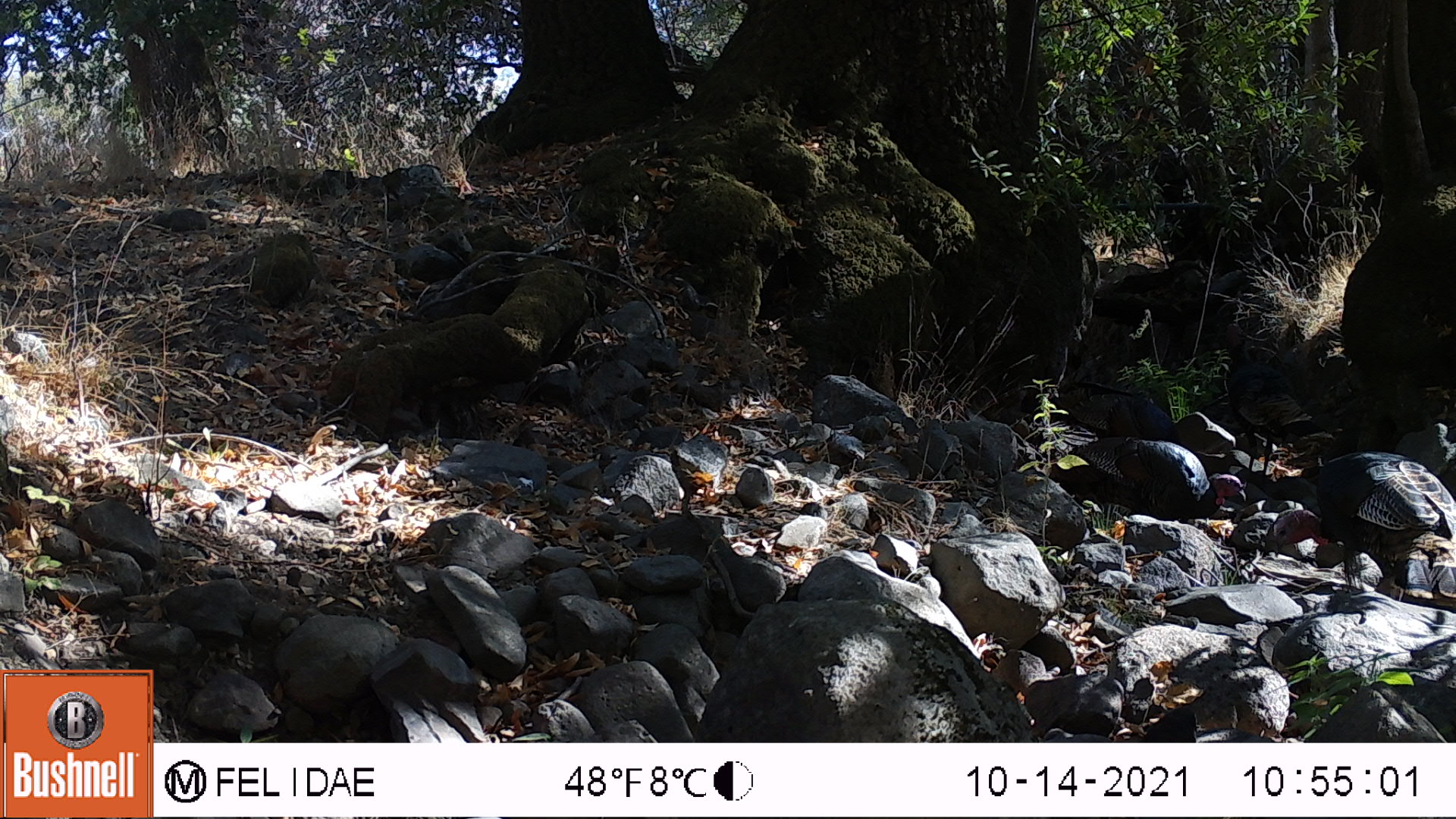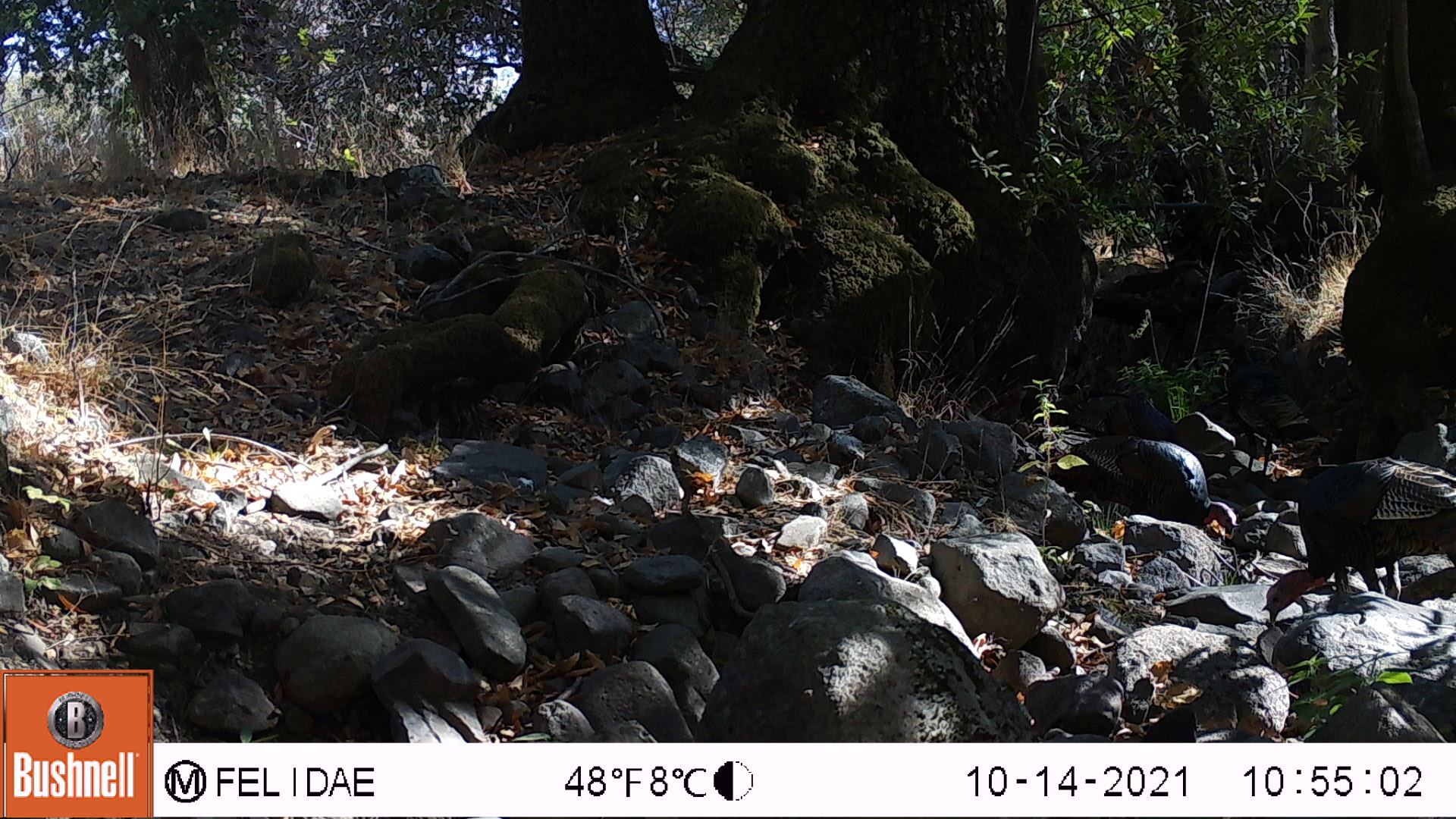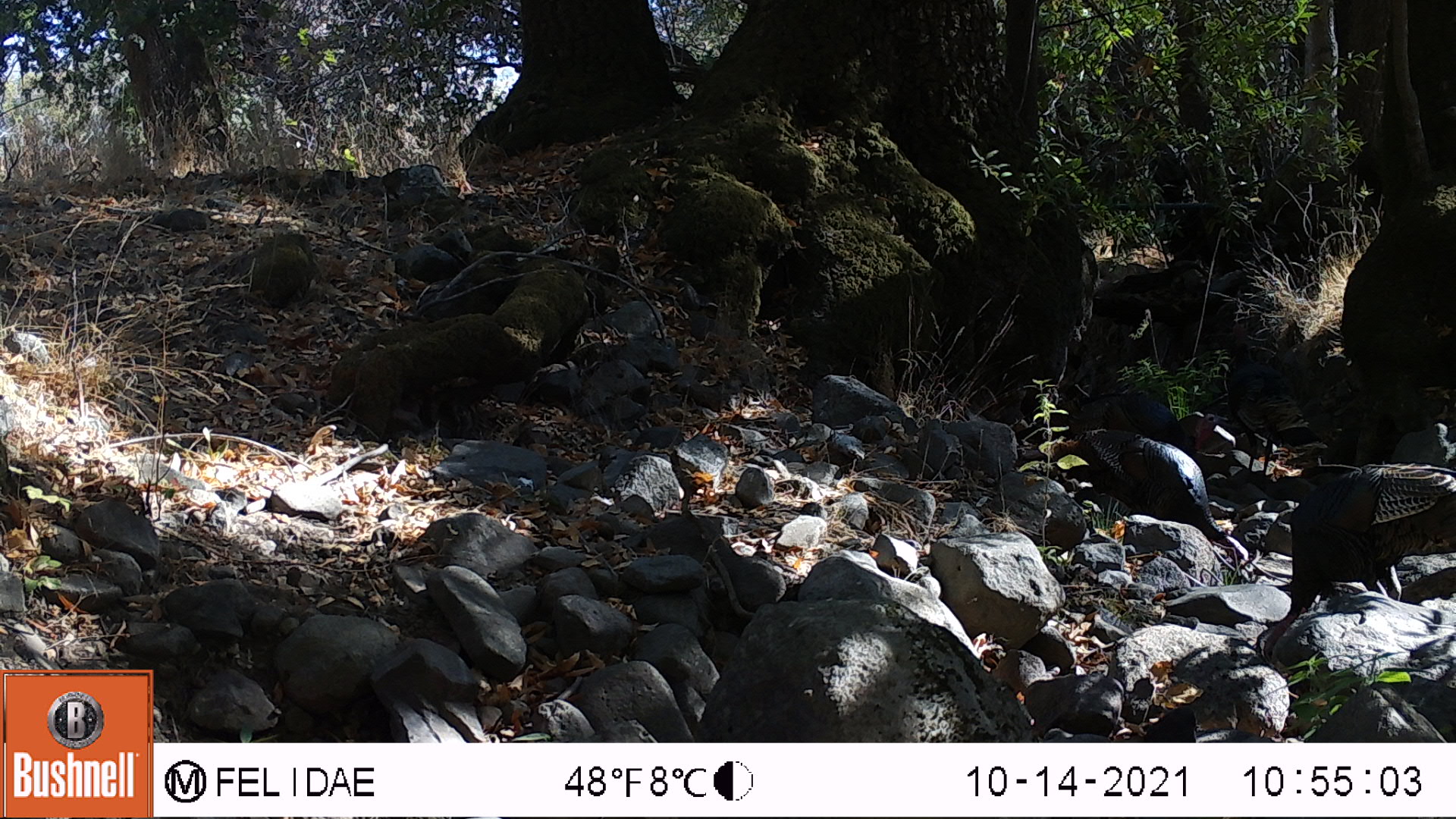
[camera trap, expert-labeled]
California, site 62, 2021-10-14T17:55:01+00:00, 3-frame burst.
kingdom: Animalia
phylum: Chordata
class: Aves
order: Galliformes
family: Phasianidae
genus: Meleagris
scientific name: Meleagris gallopavo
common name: turkey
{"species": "turkey (Meleagris gallopavo)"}